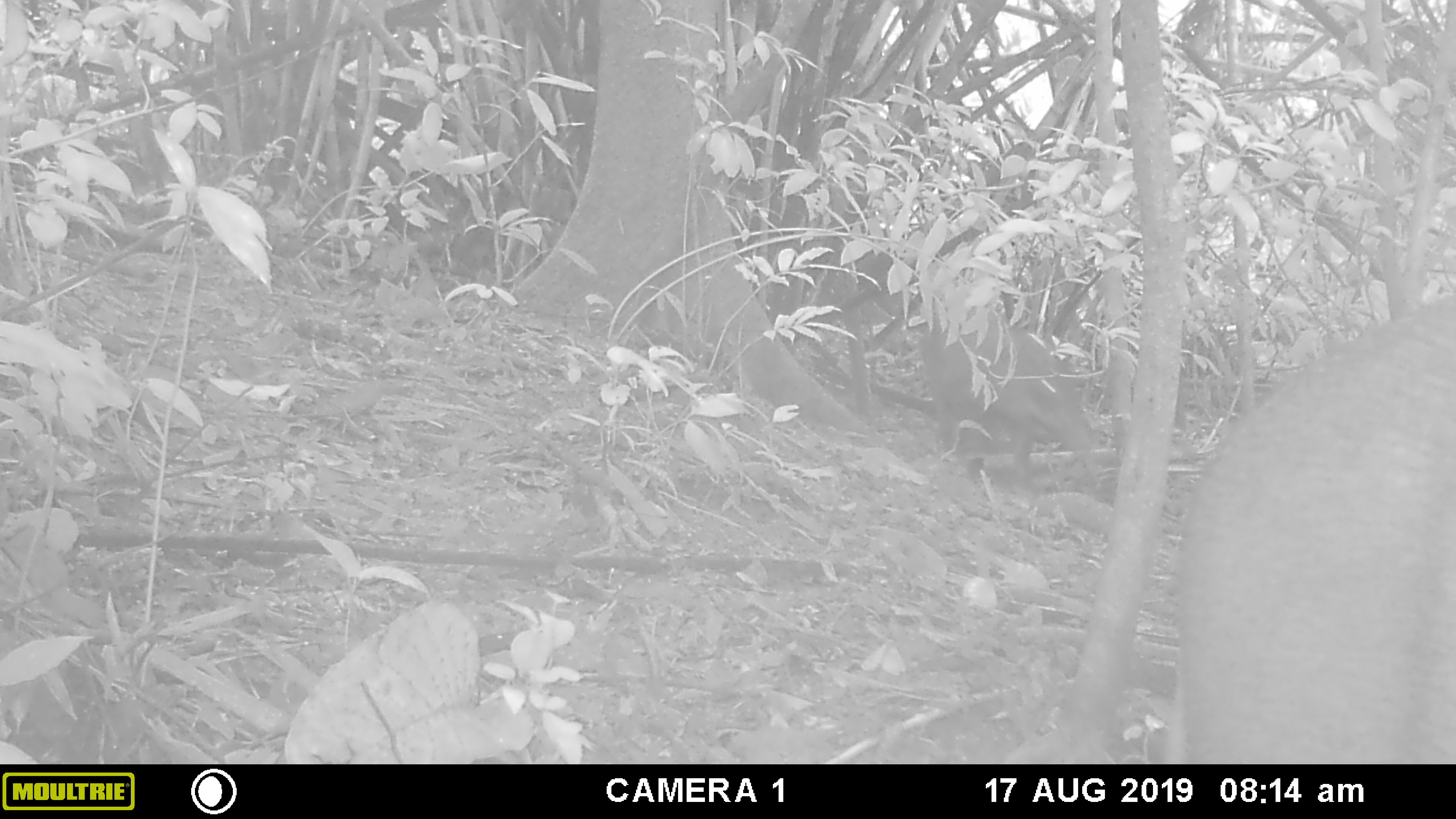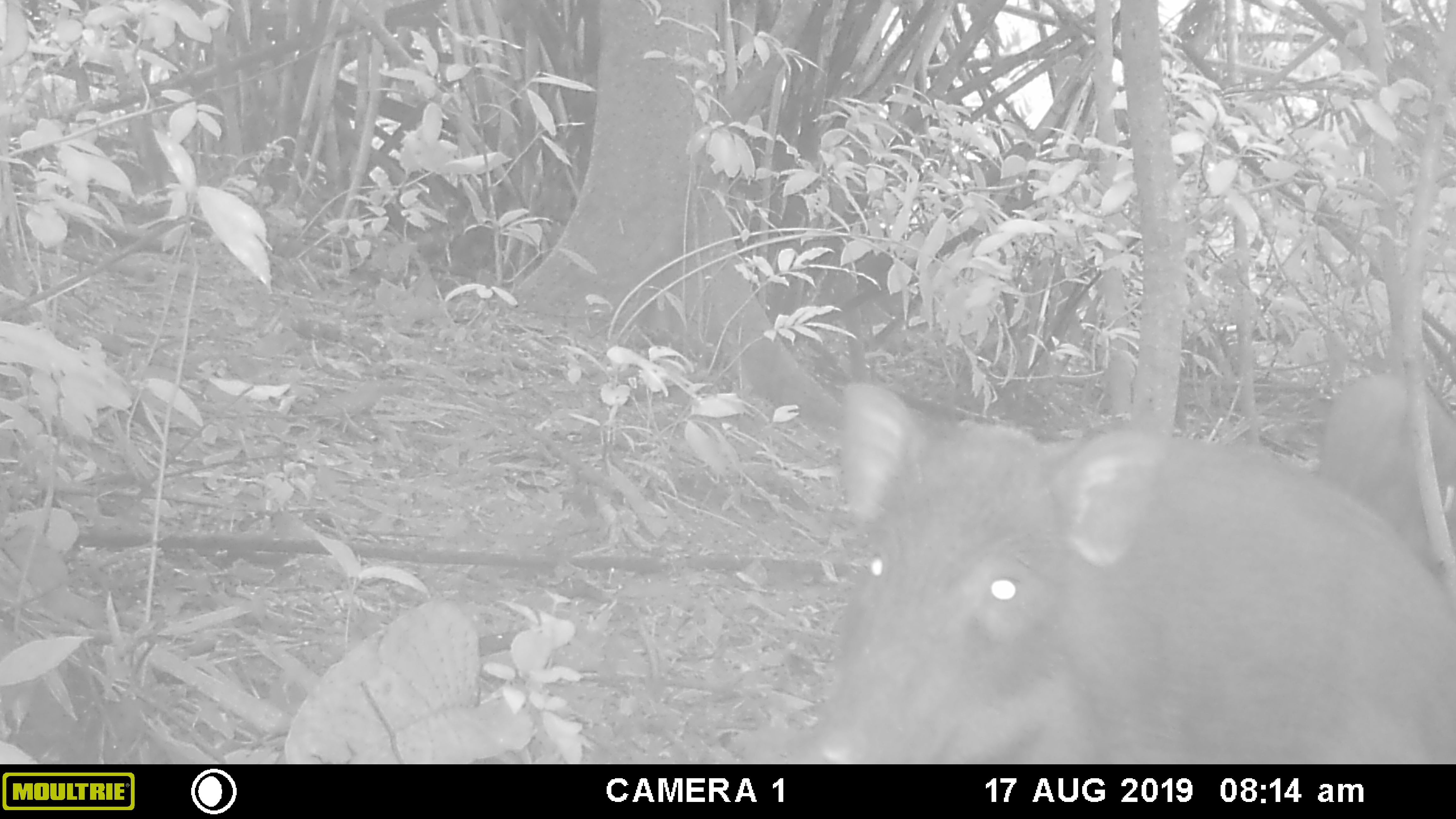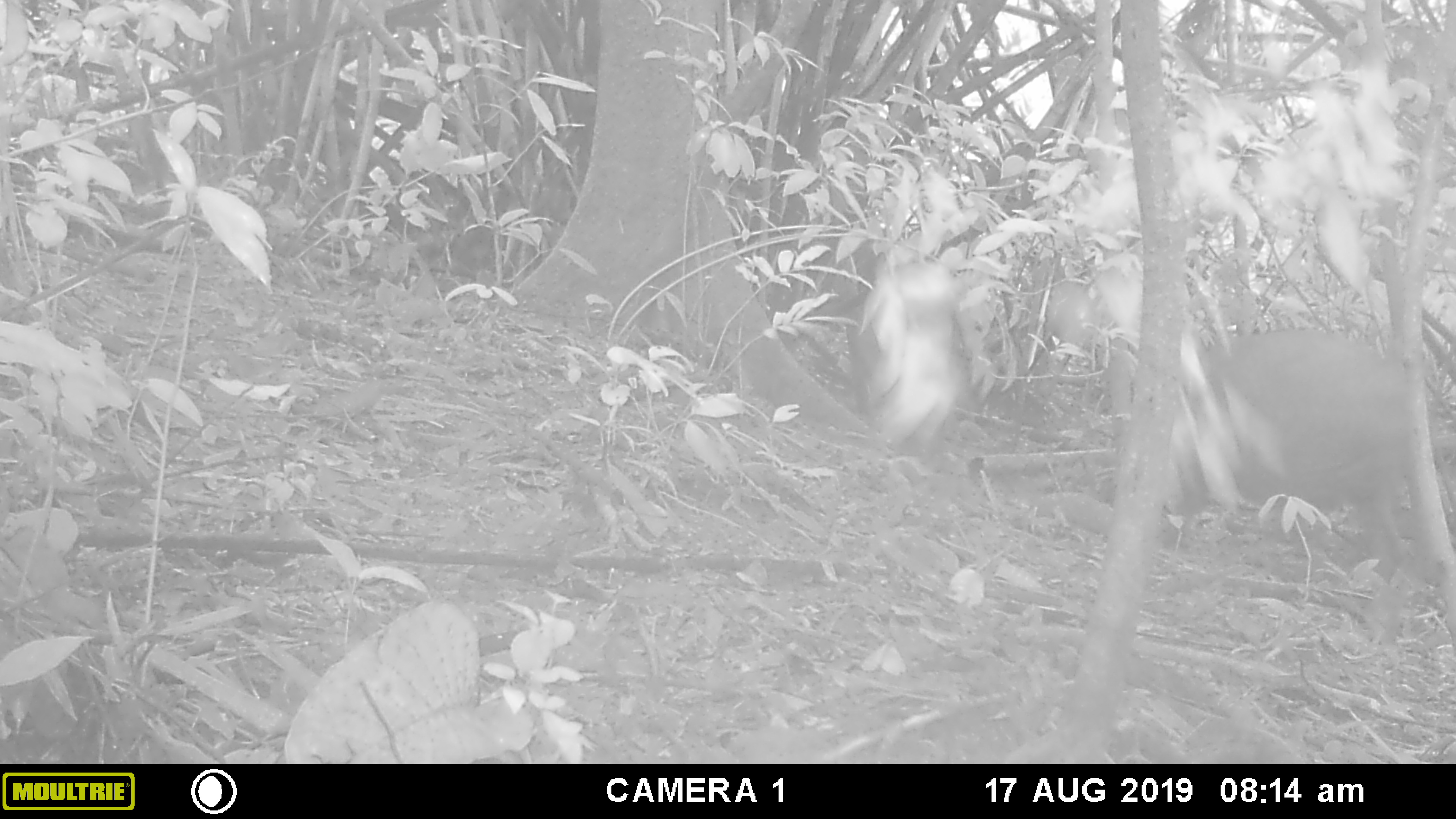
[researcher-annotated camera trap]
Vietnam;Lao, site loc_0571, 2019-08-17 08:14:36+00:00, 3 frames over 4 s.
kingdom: Animalia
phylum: Chordata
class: Mammalia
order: Artiodactyla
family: Suidae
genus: Sus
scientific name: Sus scrofa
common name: eurasian wild pig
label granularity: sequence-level